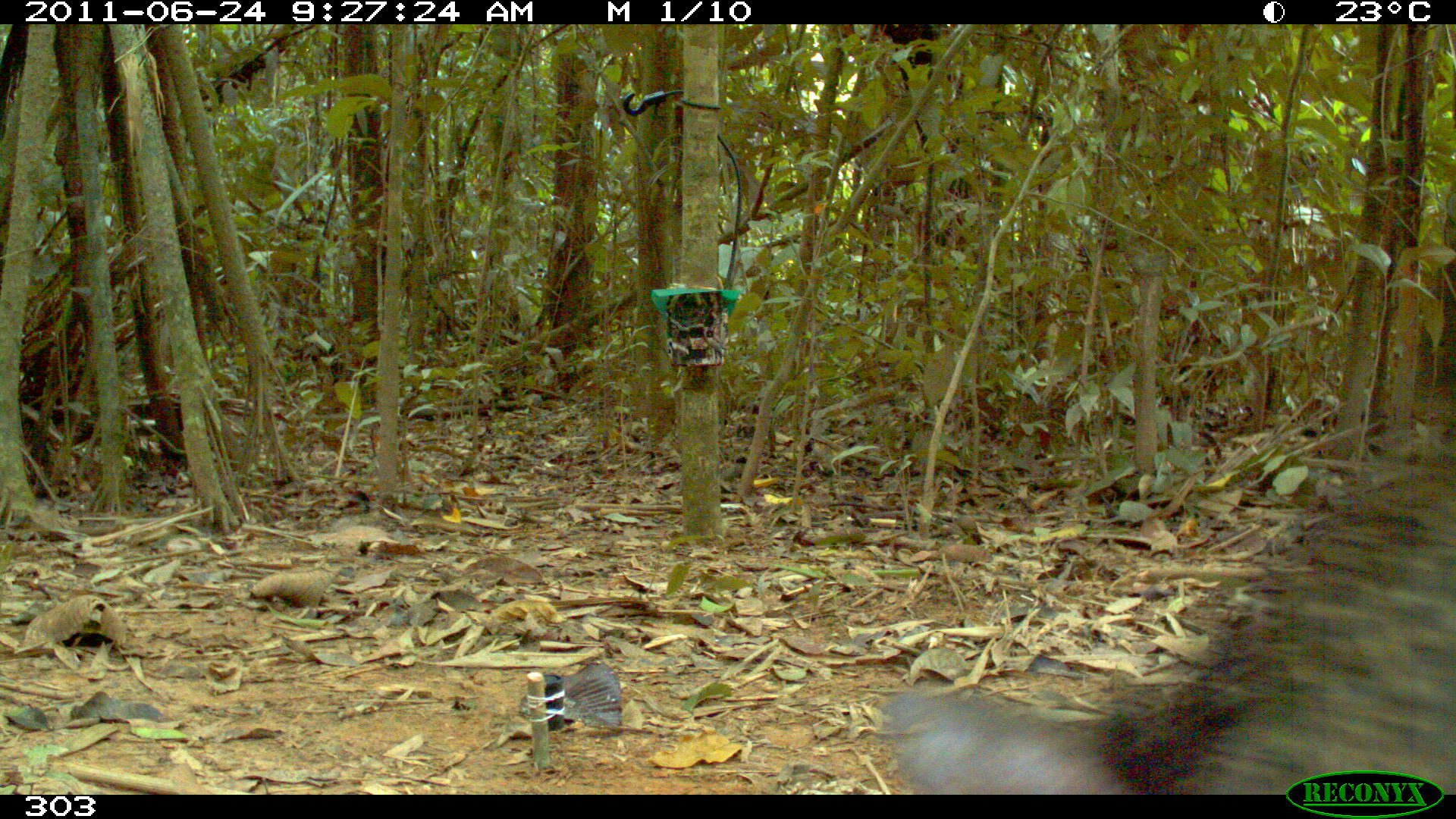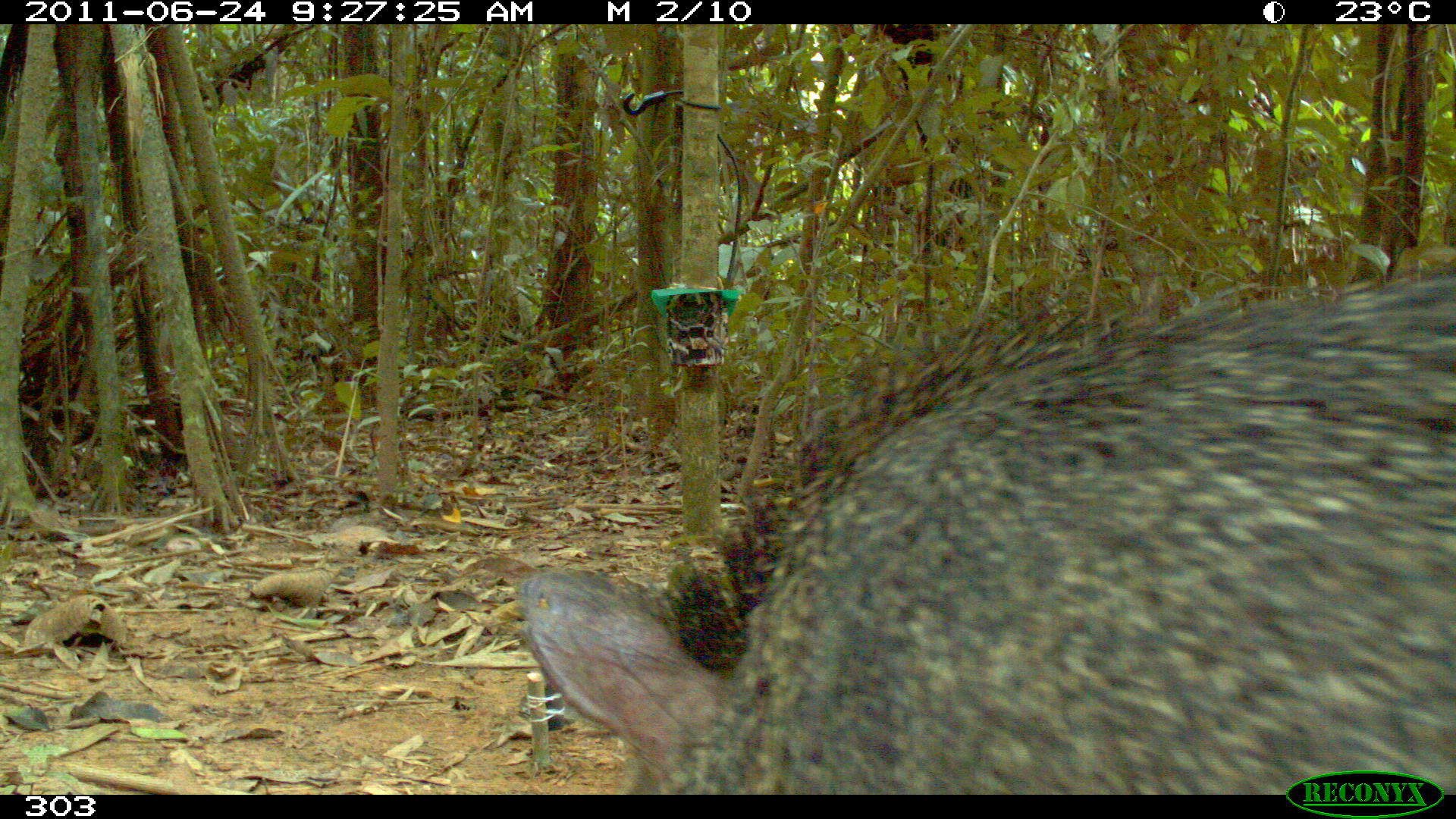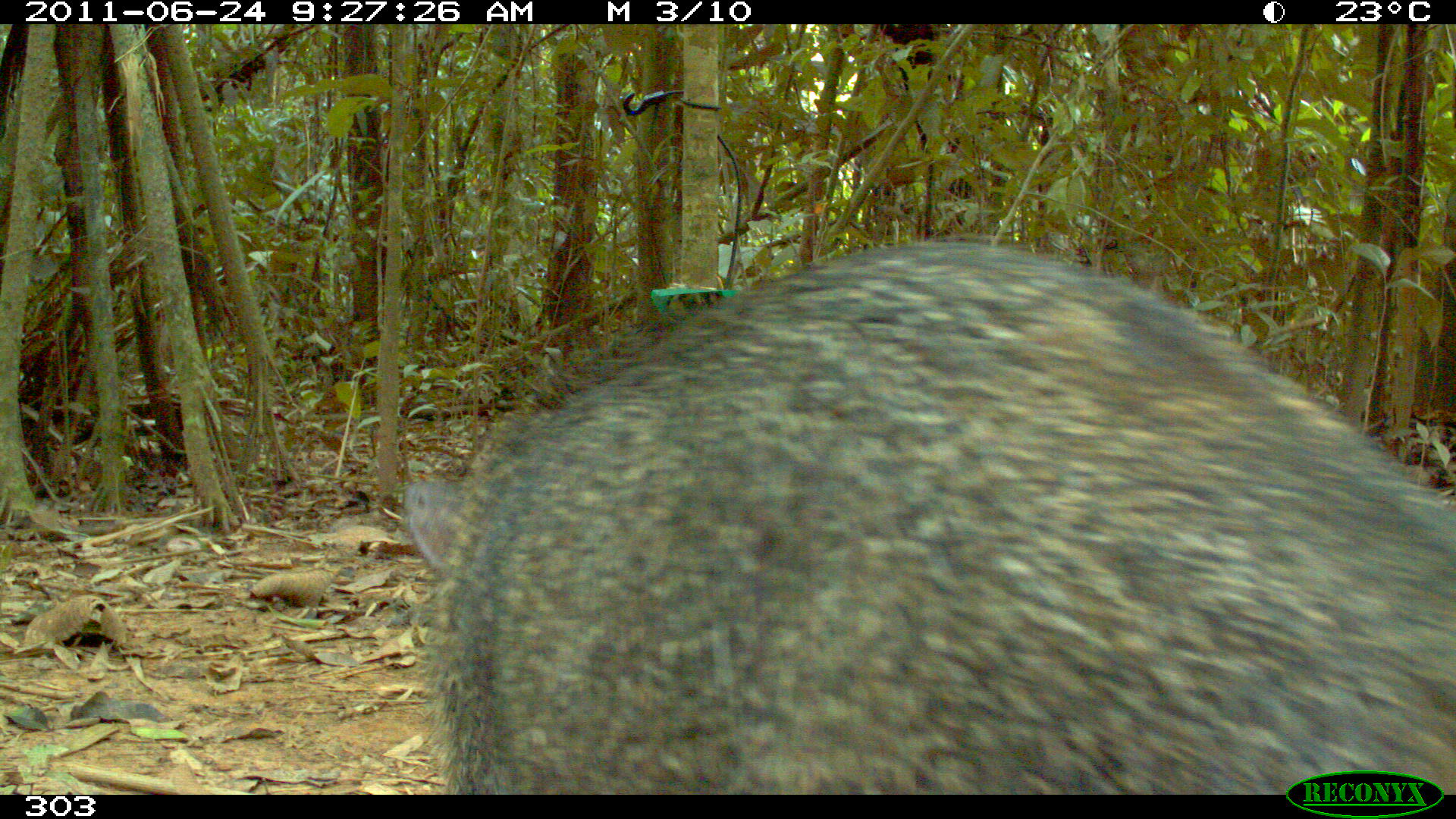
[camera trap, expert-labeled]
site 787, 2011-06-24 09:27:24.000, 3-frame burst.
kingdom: Animalia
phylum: Chordata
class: Mammalia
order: Artiodactyla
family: Tayassuidae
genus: Pecari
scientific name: Pecari tajacu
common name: collared peccary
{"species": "Pecari tajacu (collared peccary)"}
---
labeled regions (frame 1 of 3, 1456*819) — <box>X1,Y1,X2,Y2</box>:
pecari tajacu: <box>880,363,1456,791</box>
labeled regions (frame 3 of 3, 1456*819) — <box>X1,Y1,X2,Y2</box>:
pecari tajacu: <box>398,236,1453,792</box>